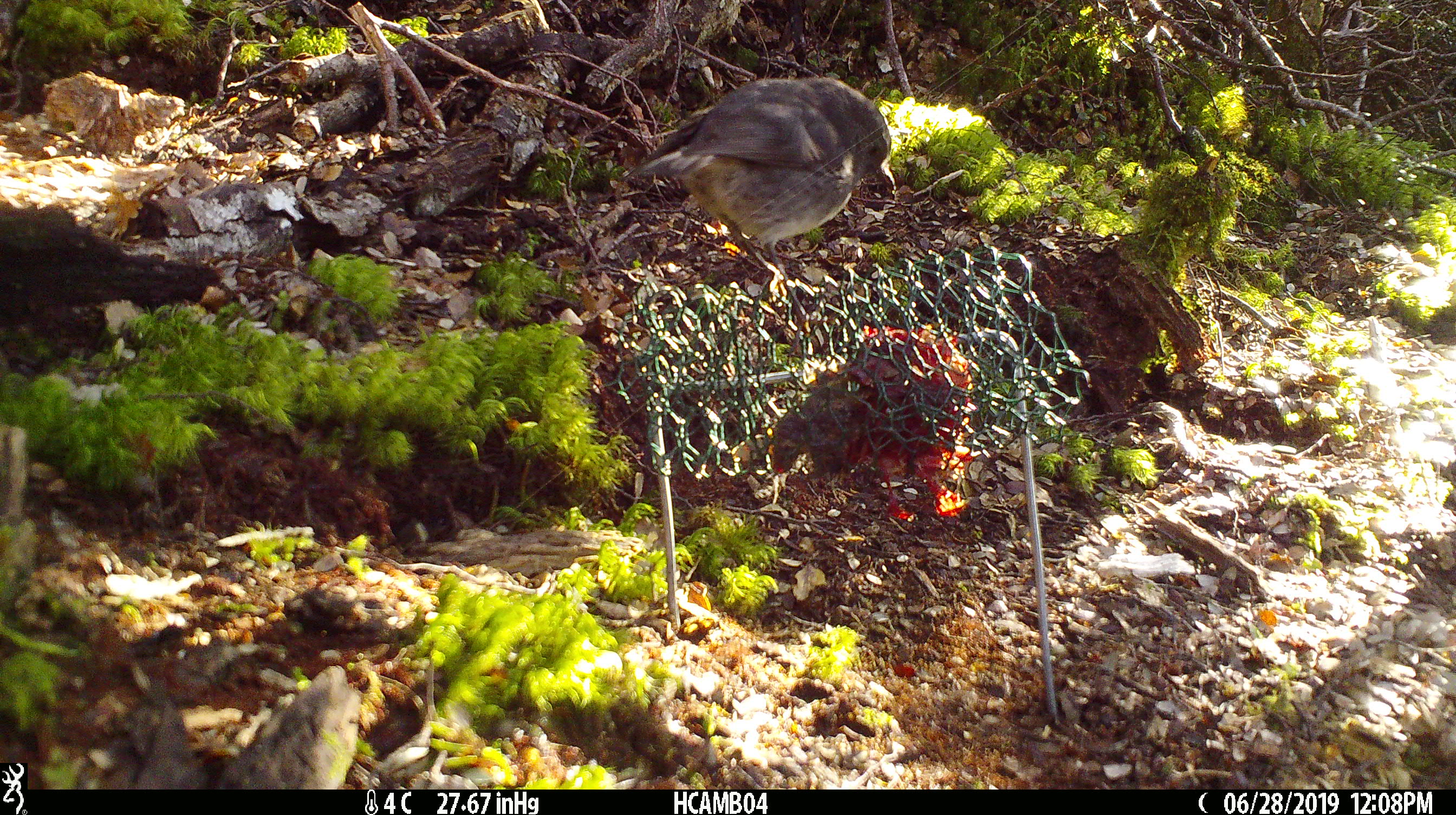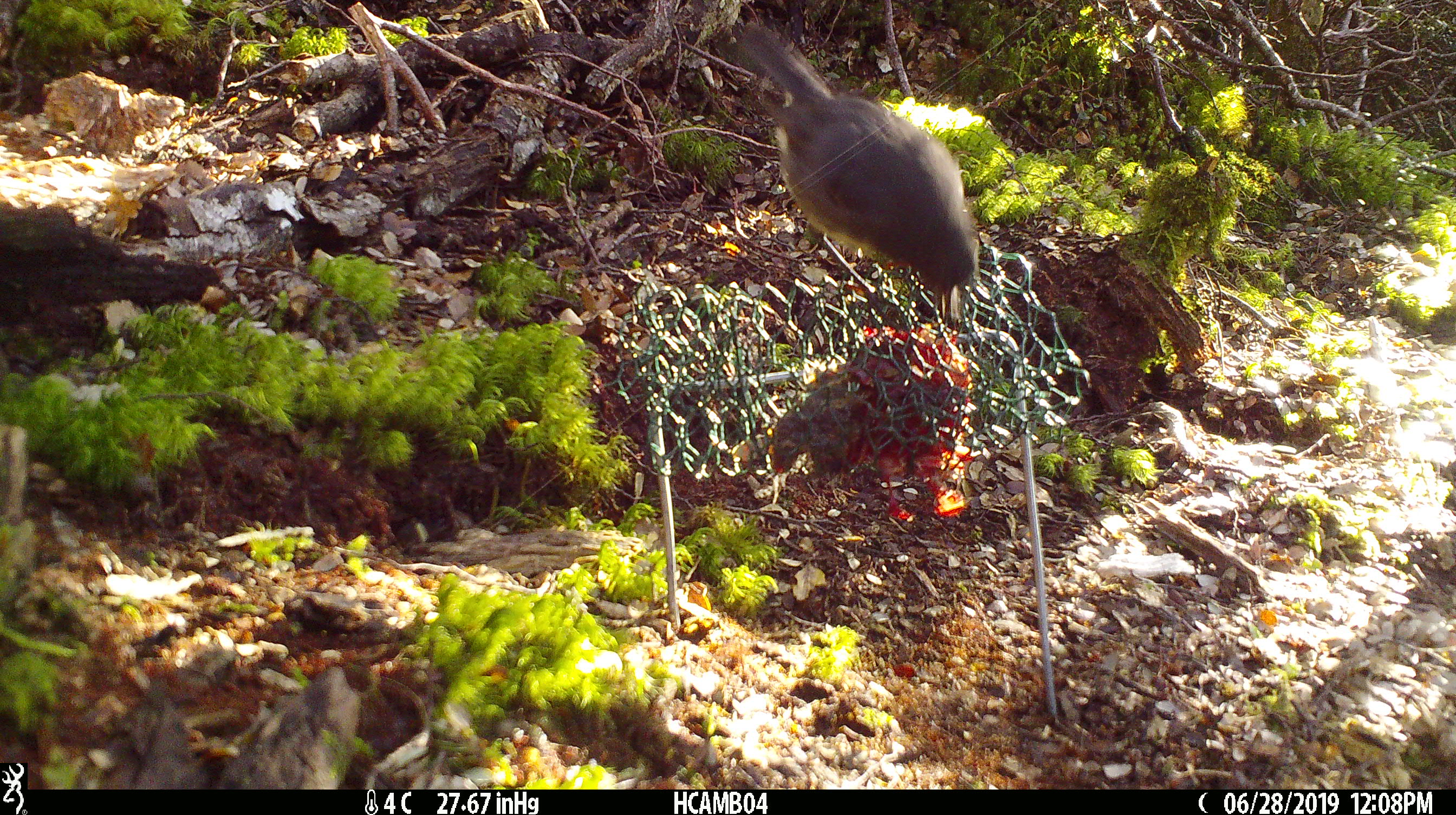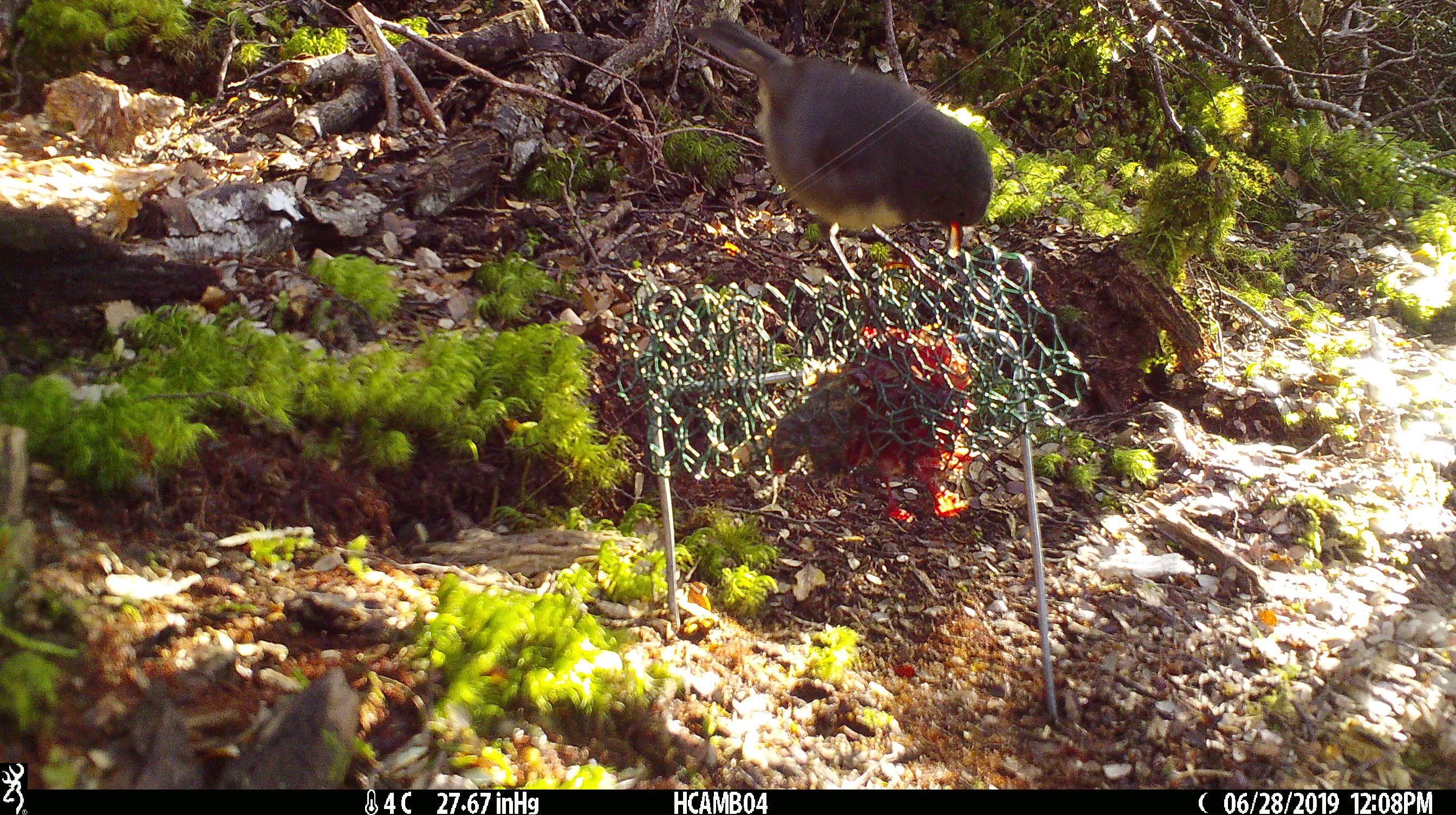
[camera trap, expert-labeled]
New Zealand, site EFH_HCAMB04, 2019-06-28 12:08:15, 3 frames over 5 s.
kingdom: Animalia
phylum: Chordata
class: Aves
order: Passeriformes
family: Petroicidae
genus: Petroica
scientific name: Petroica australis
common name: new zealand robin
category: robin